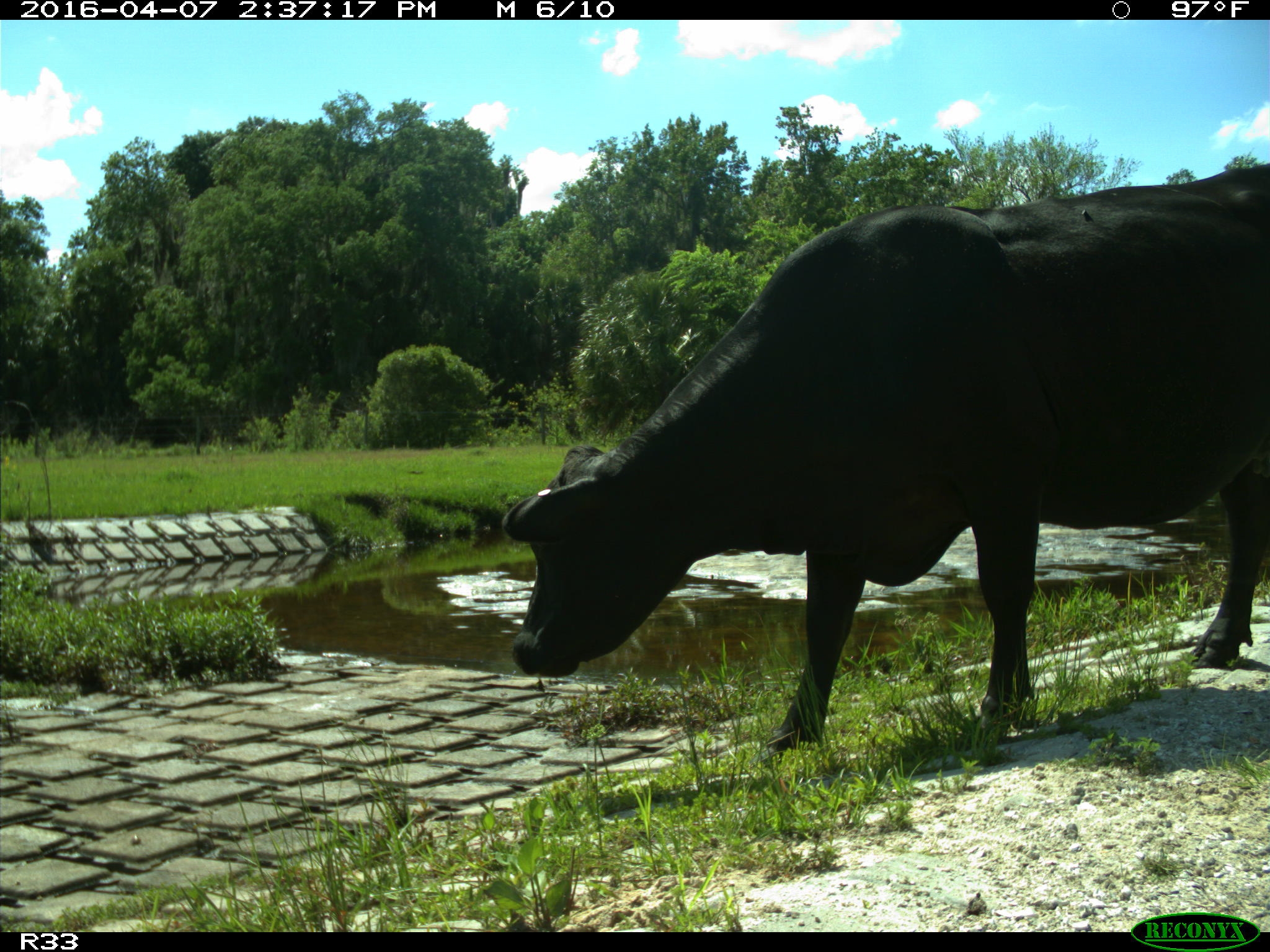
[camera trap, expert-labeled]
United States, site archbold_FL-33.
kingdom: Animalia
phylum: Chordata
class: Mammalia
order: Artiodactyla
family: Bovidae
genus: Bos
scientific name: Bos taurus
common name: domestic cow